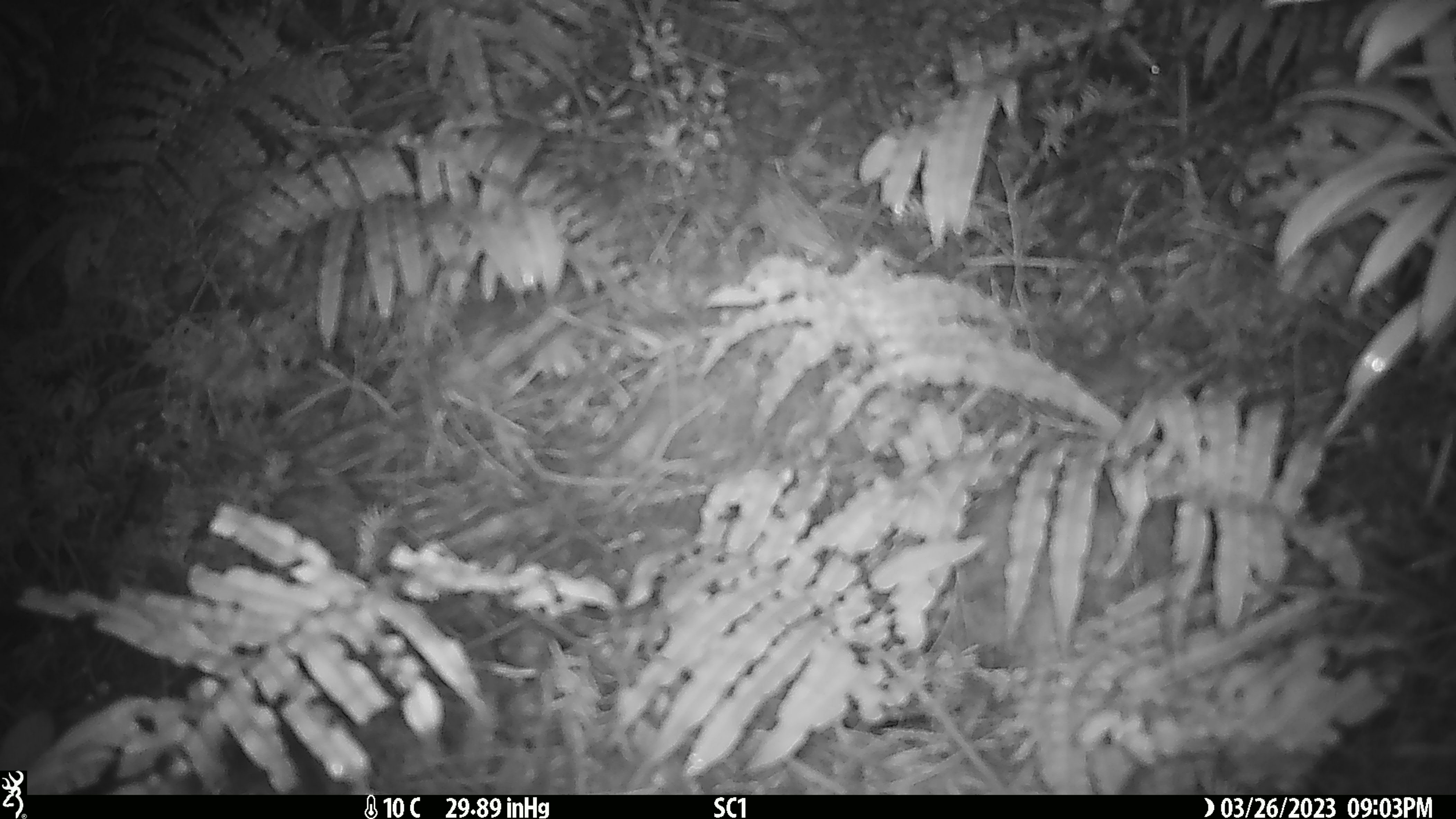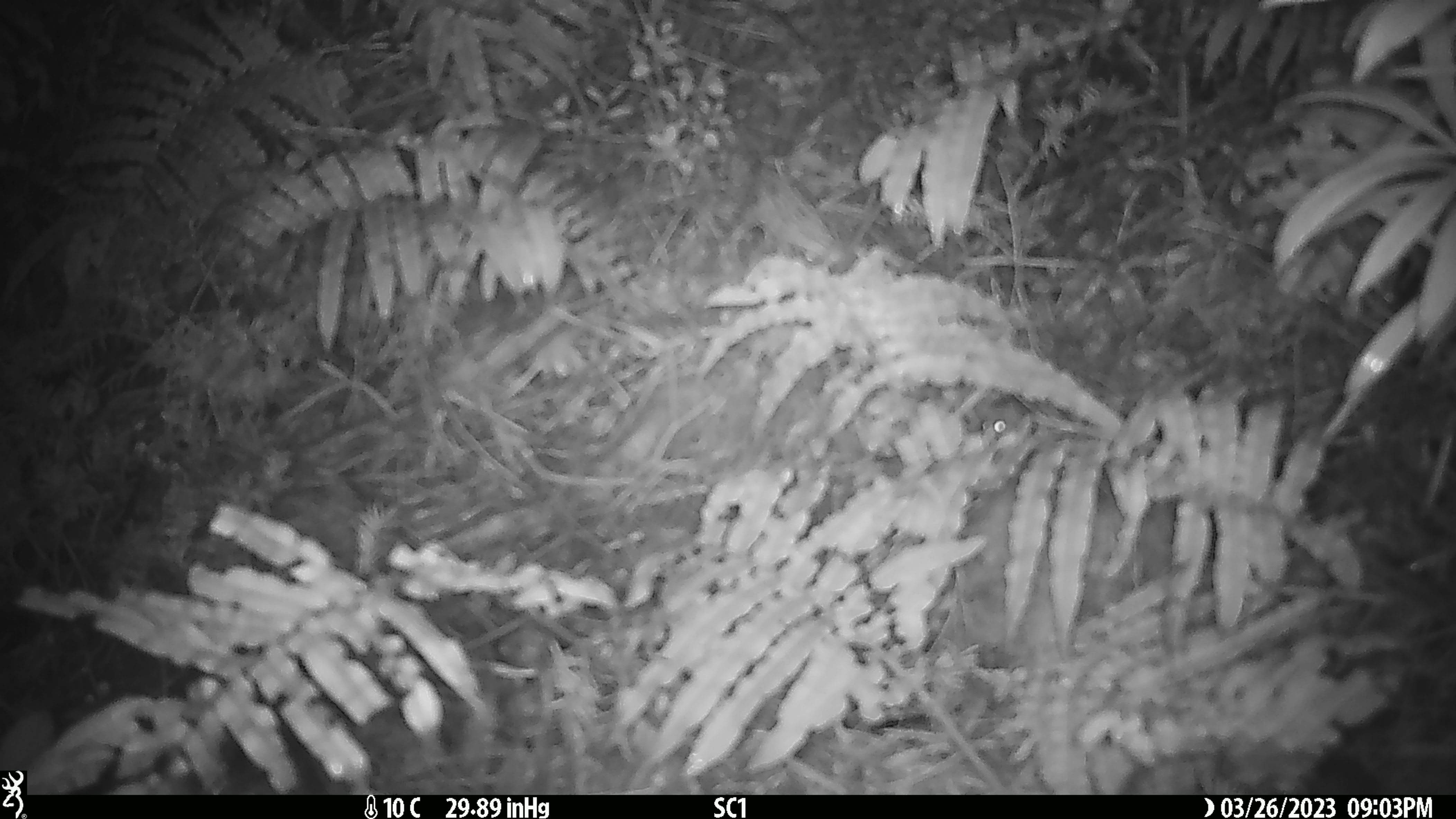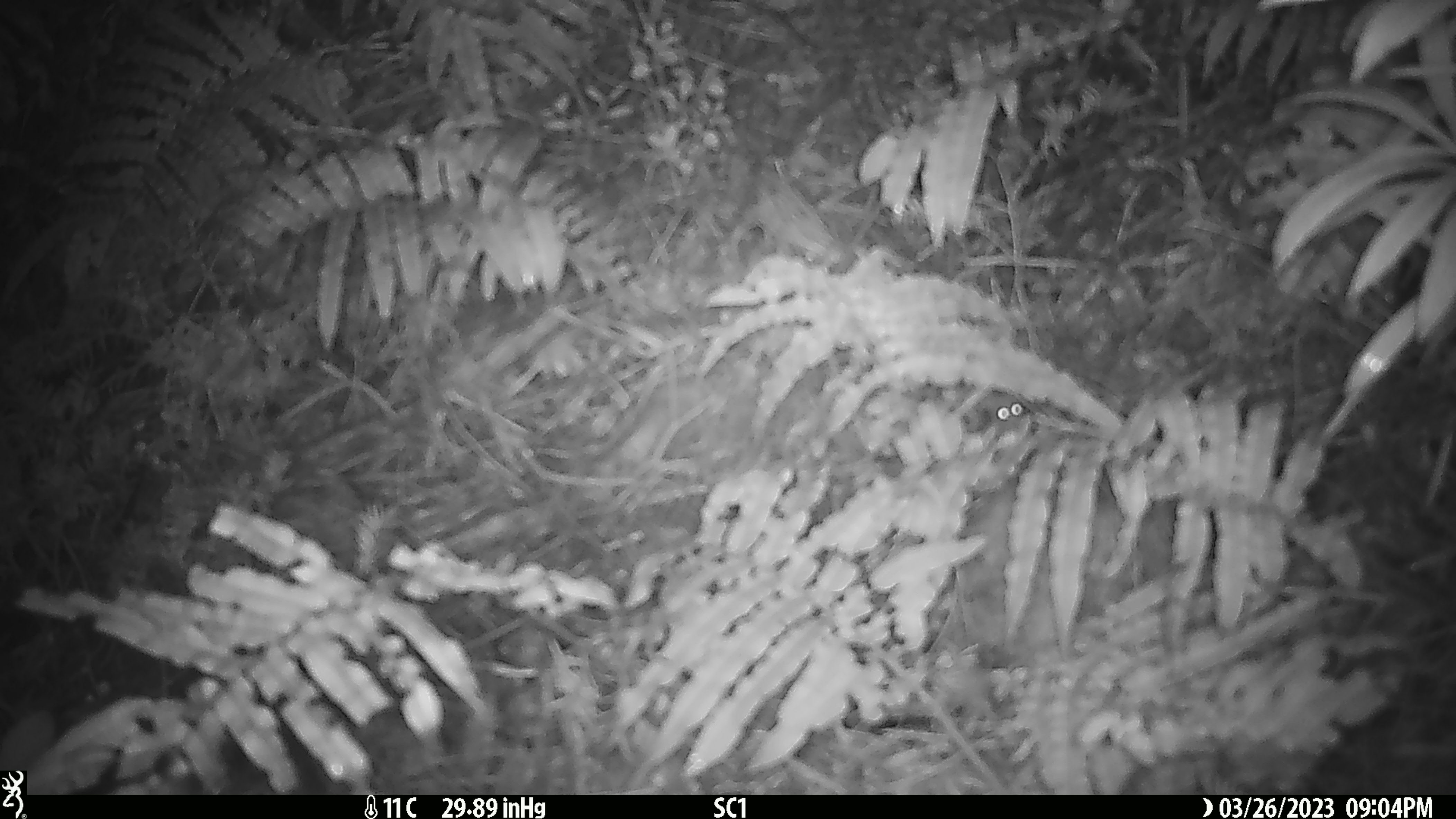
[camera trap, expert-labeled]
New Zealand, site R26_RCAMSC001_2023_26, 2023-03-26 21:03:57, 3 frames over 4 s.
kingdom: Animalia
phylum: Chordata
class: Mammalia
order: Rodentia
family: Muridae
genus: Mus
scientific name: Mus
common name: mouse